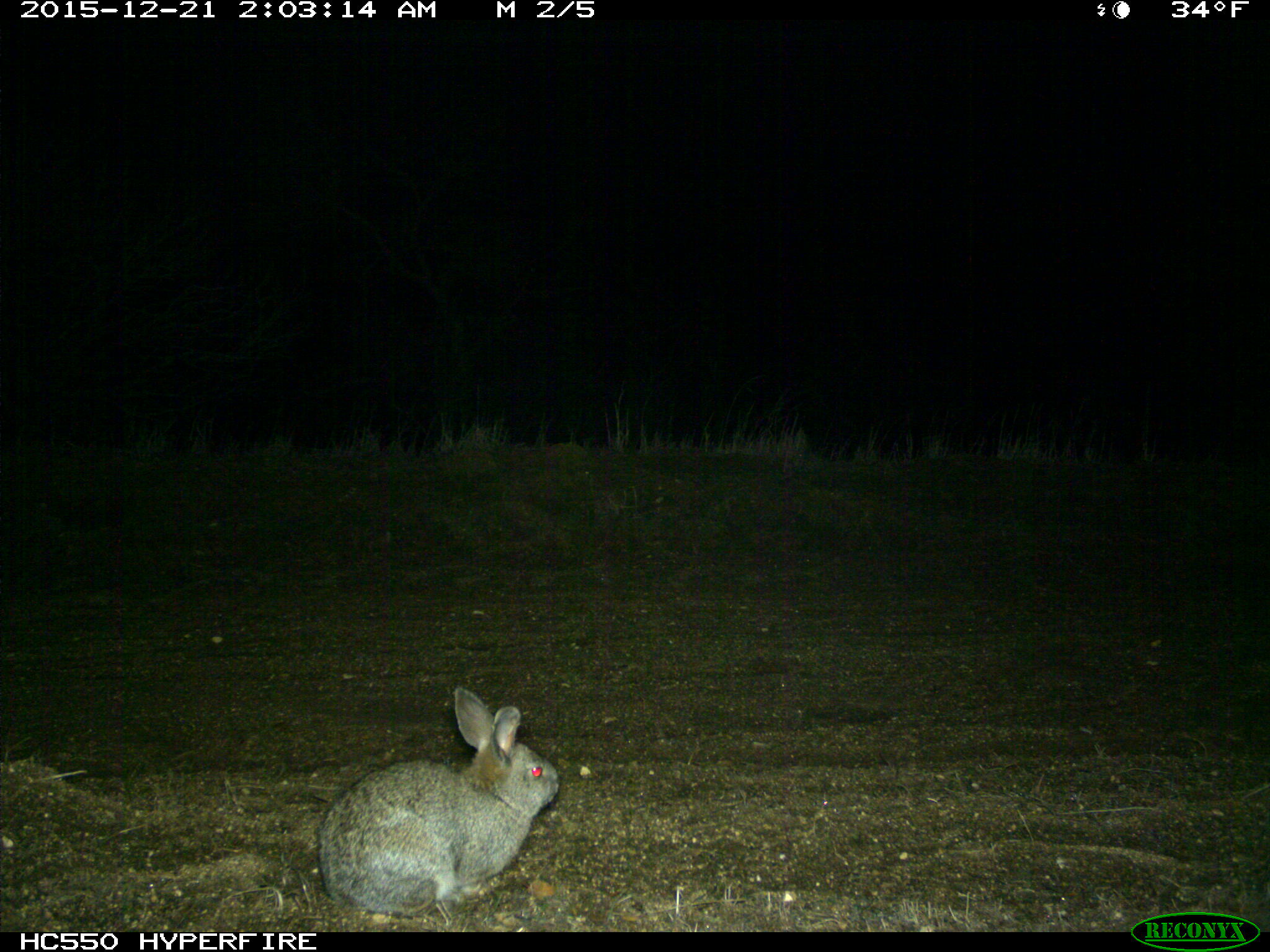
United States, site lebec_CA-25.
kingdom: Animalia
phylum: Chordata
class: Mammalia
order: Lagomorpha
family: Leporidae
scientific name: Leporidae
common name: rabbits and hares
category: unidentified rabbit